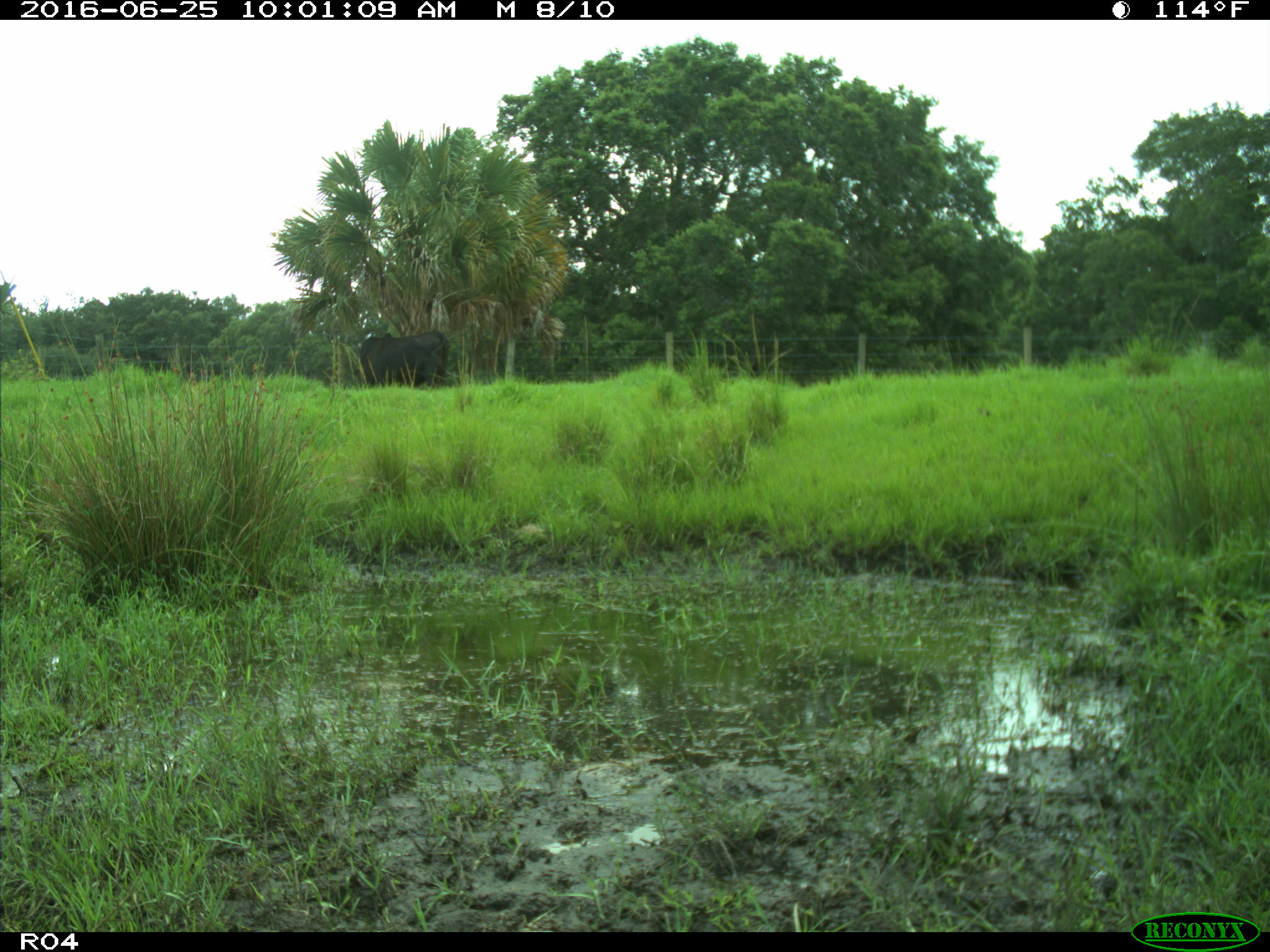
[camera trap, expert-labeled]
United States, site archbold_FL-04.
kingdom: Animalia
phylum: Chordata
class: Mammalia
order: Artiodactyla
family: Bovidae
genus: Bos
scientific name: Bos taurus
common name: domestic cow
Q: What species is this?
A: Bos taurus (domestic cow).